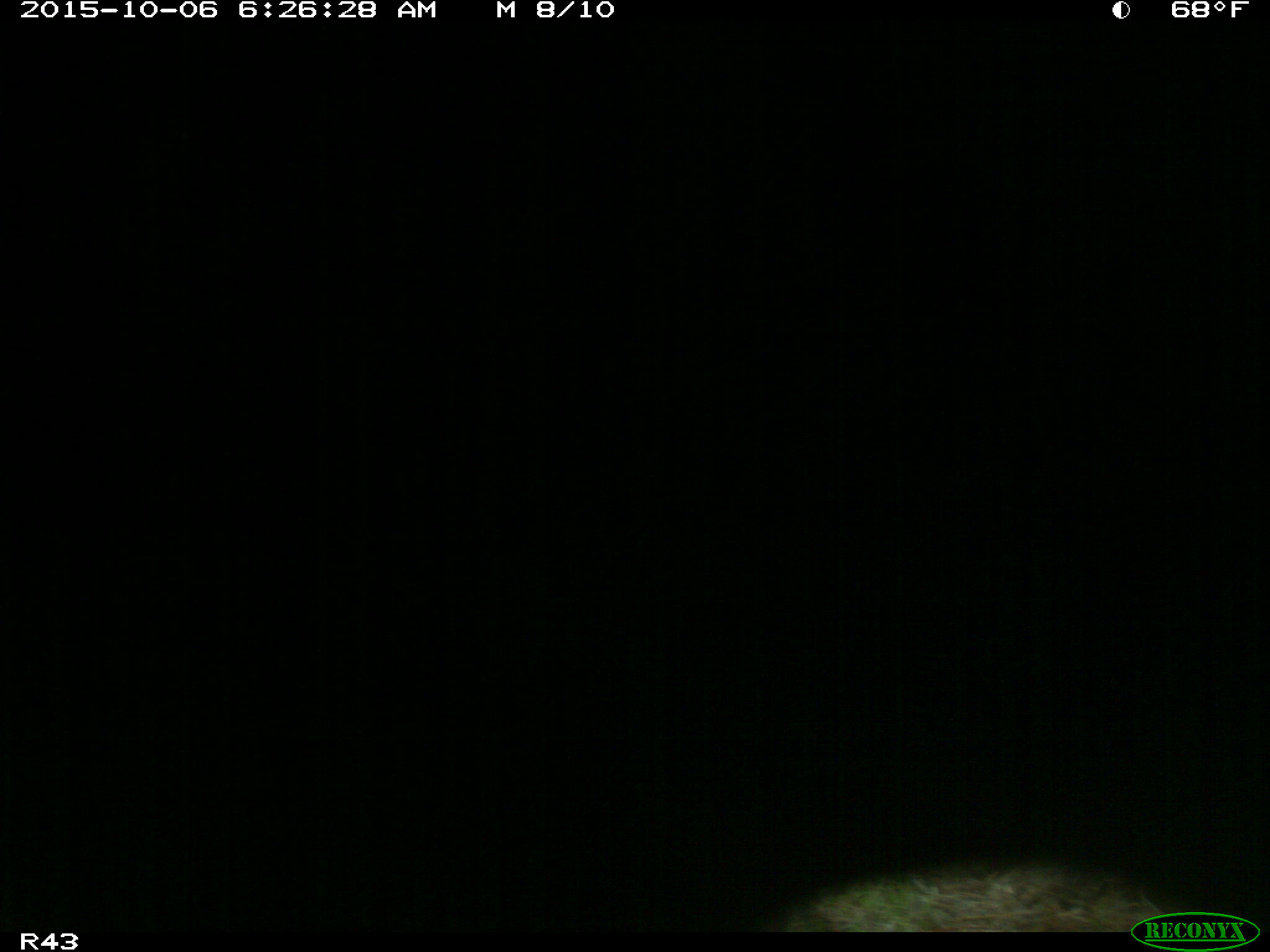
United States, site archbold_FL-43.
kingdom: Animalia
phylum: Chordata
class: Mammalia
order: Artiodactyla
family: Bovidae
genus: Bos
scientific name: Bos taurus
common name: domestic cow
Bos taurus (domestic cow).